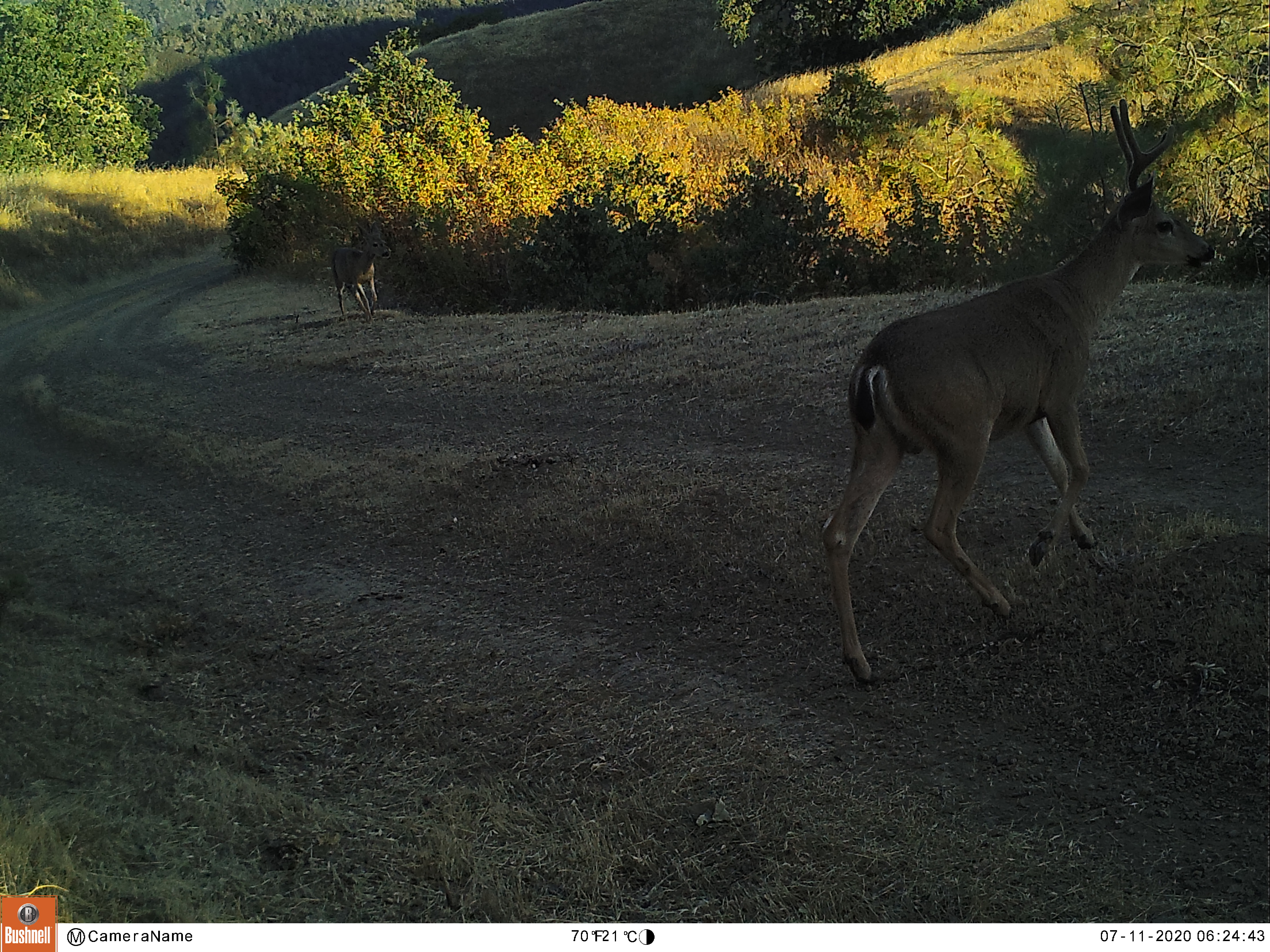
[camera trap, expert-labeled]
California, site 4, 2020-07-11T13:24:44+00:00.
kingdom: Animalia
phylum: Chordata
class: Mammalia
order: Artiodactyla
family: Cervidae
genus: Odocoileus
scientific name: Odocoileus hemionus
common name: mule deer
Mule deer (Odocoileus hemionus).